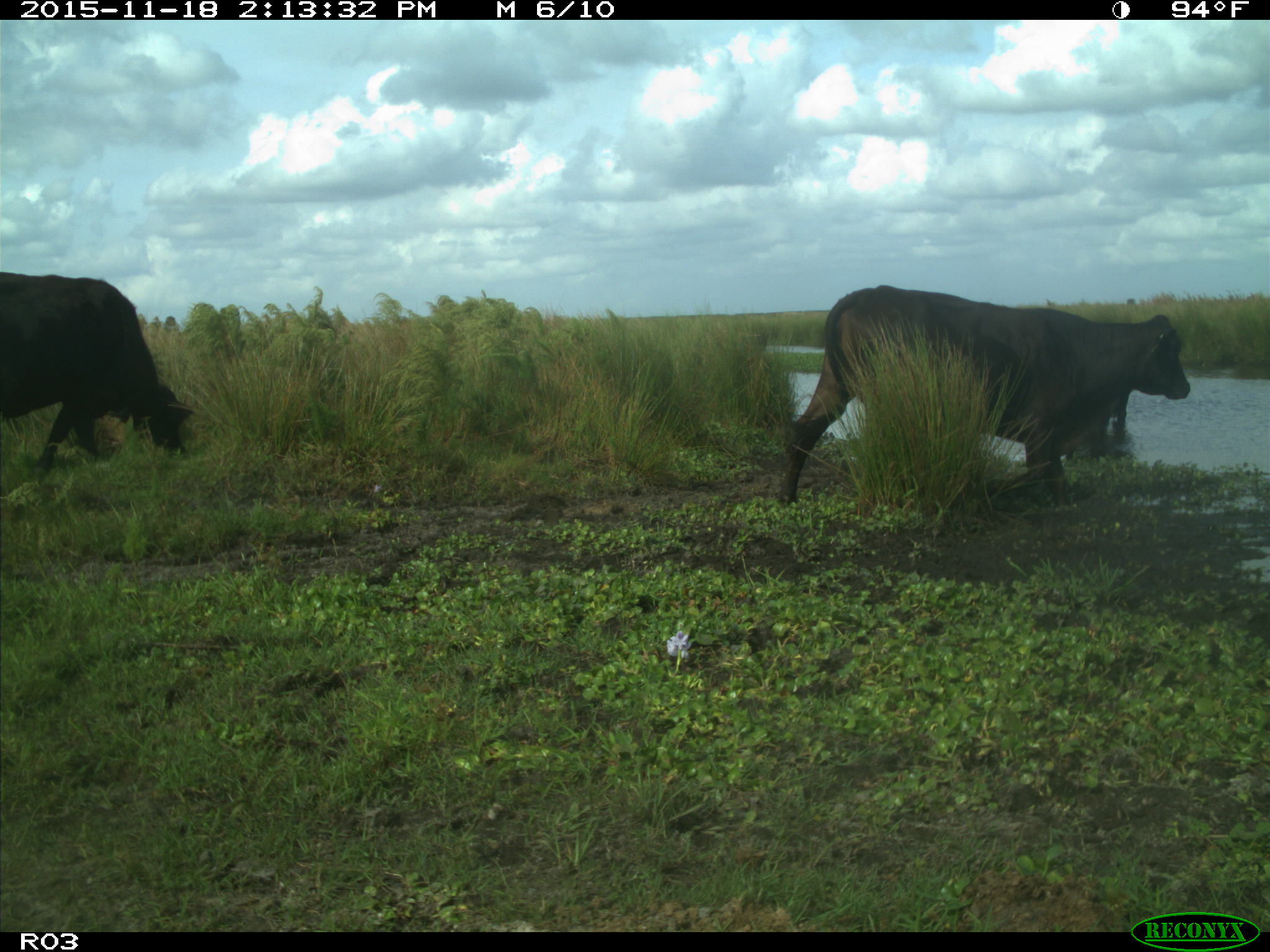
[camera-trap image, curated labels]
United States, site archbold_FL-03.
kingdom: Animalia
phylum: Chordata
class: Mammalia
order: Artiodactyla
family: Bovidae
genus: Bos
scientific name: Bos taurus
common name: domestic cow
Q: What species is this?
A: Bos taurus (domestic cow).